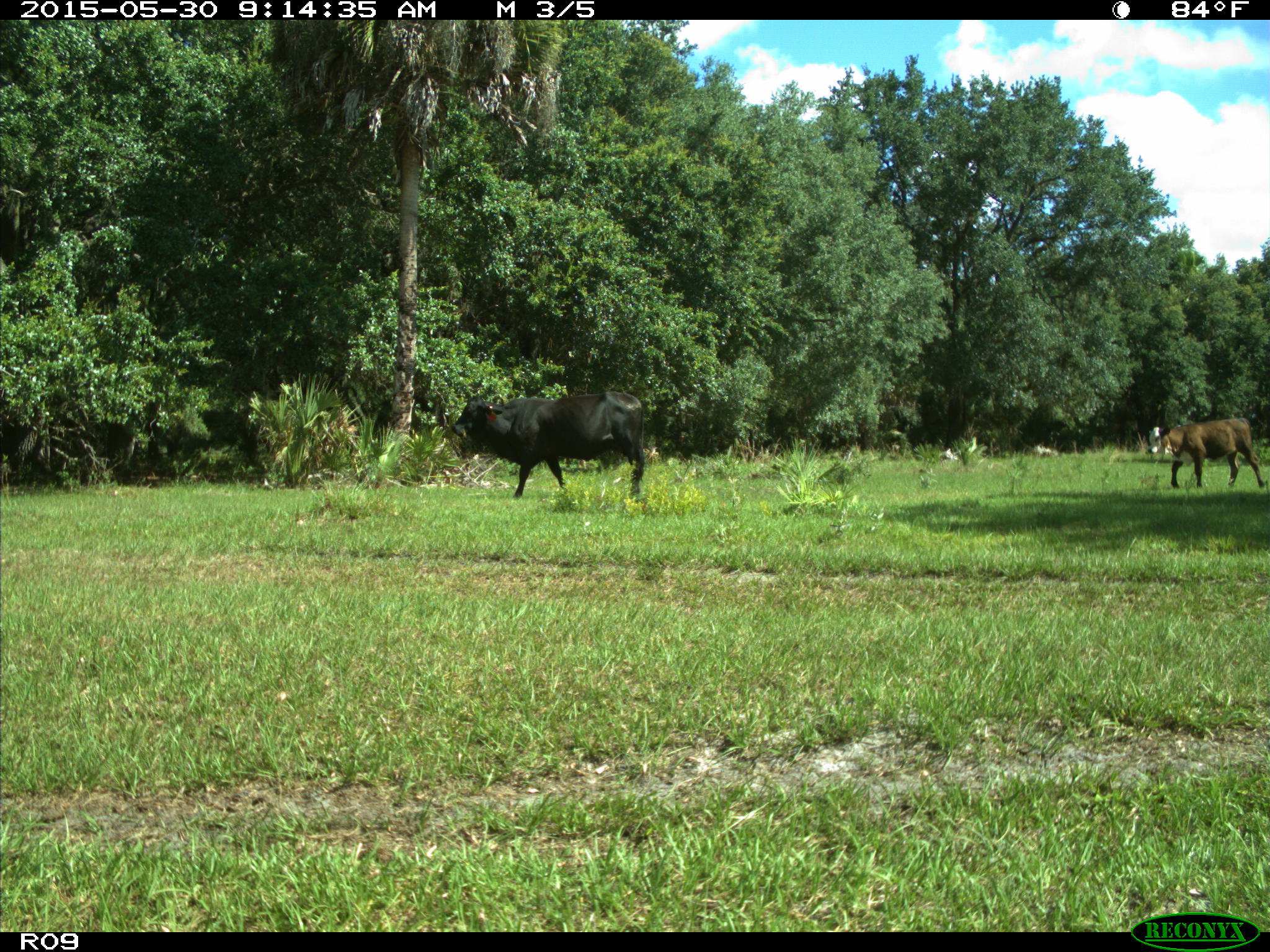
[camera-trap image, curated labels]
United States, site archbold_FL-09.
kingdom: Animalia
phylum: Chordata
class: Mammalia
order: Artiodactyla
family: Bovidae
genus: Bos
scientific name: Bos taurus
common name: domestic cow